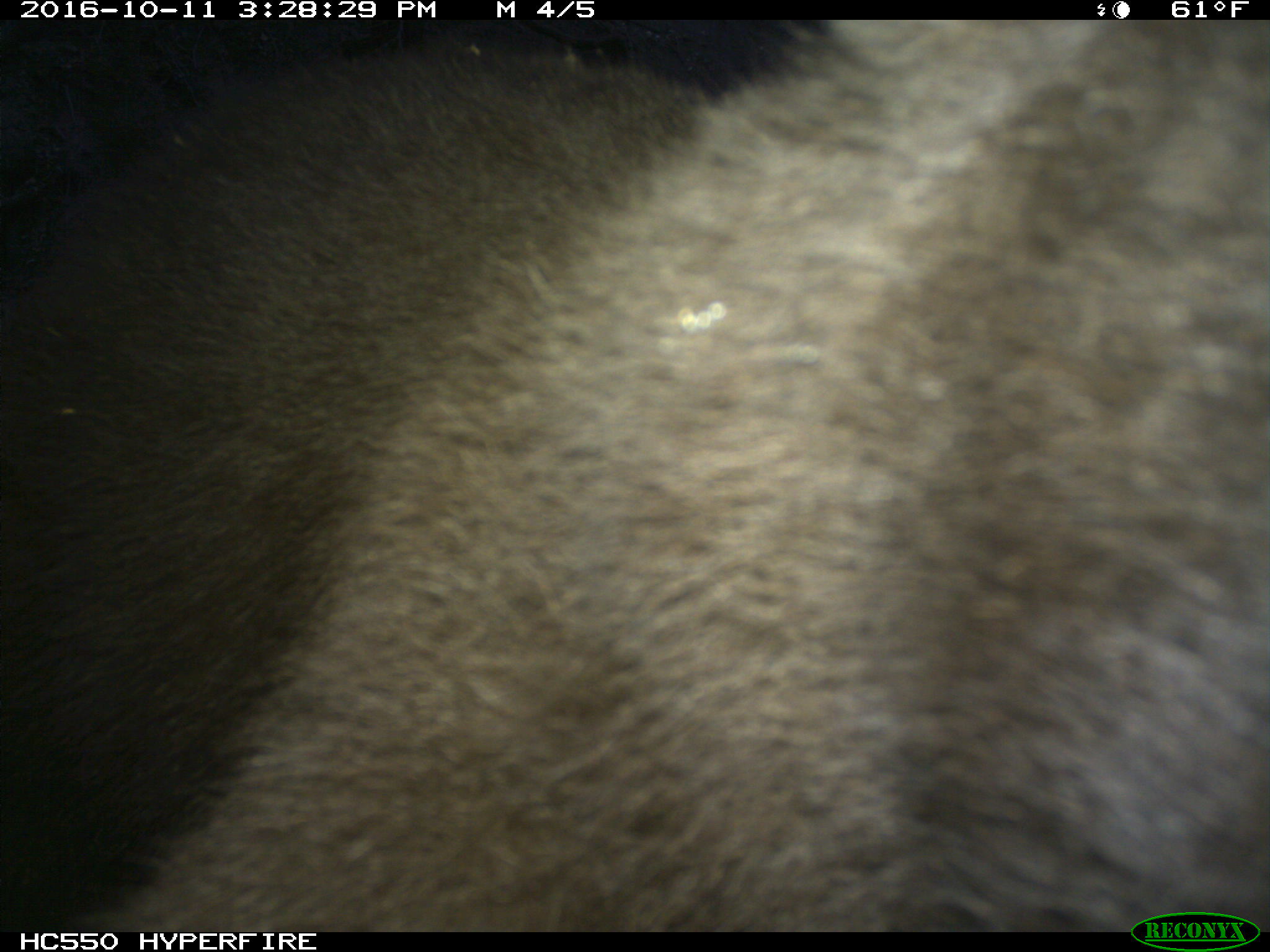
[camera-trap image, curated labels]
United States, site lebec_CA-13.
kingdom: Animalia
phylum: Chordata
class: Mammalia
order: Carnivora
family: Ursidae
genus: Ursus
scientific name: Ursus americanus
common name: american black bear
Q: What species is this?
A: Ursus americanus (american black bear).